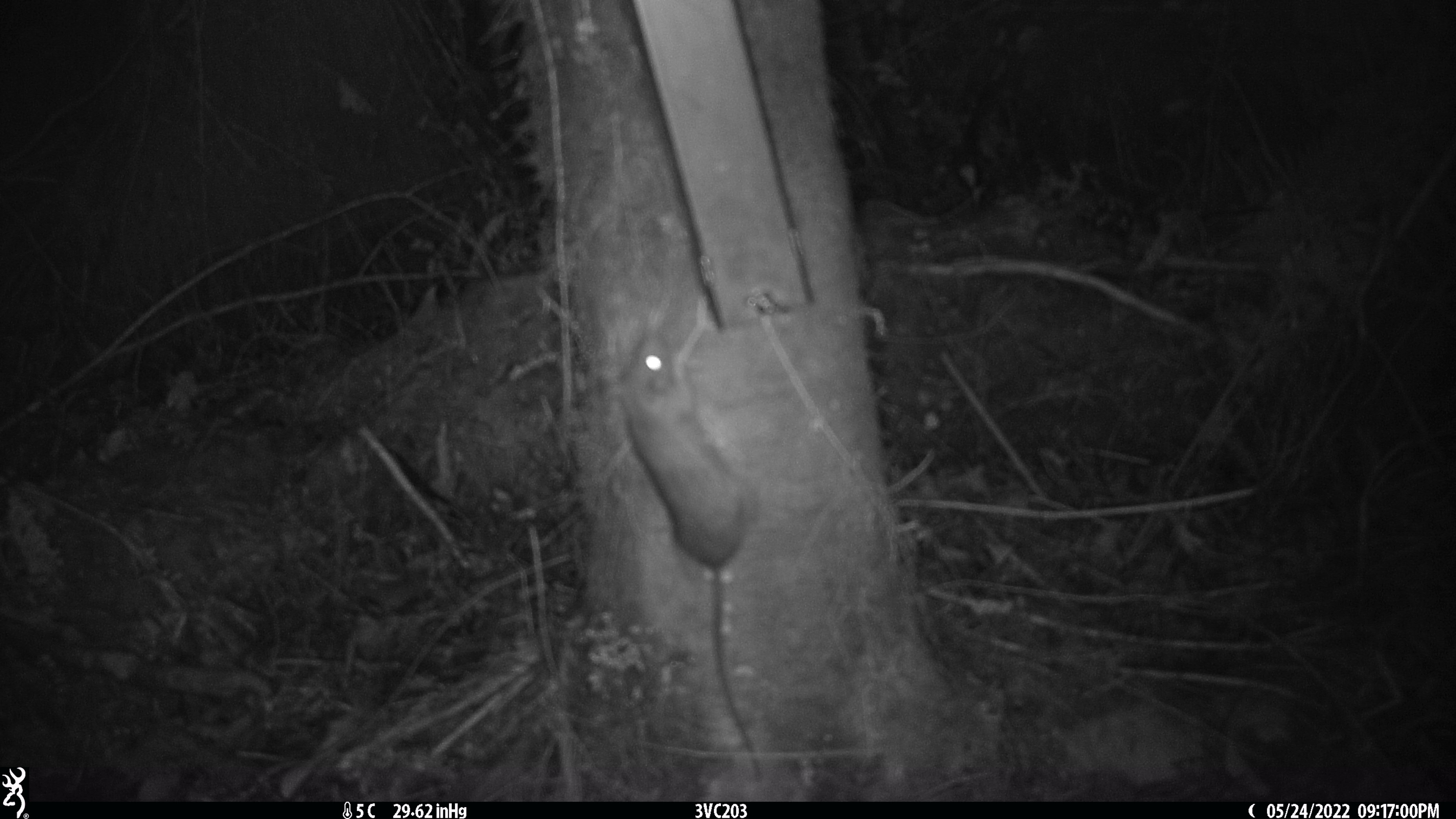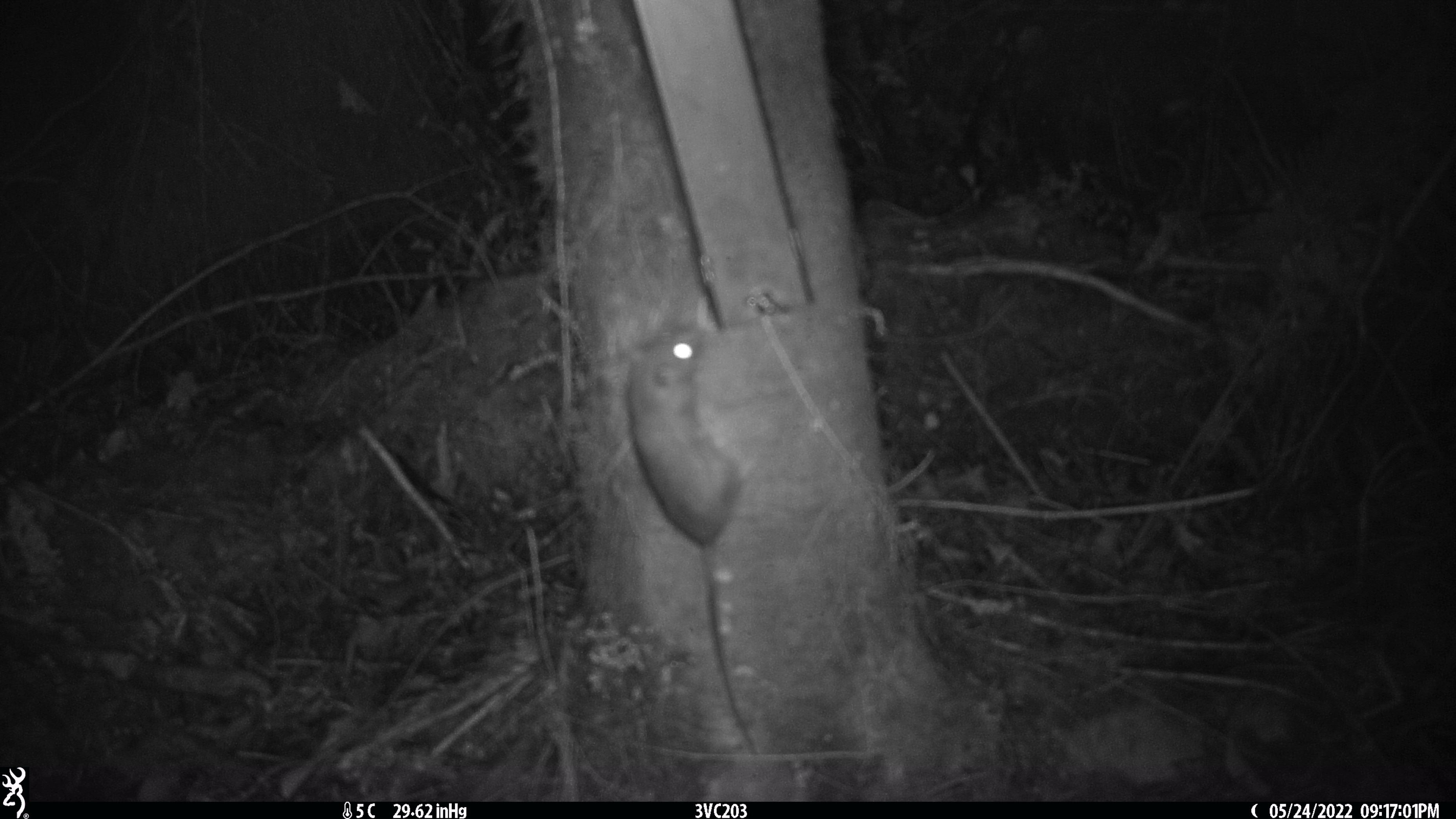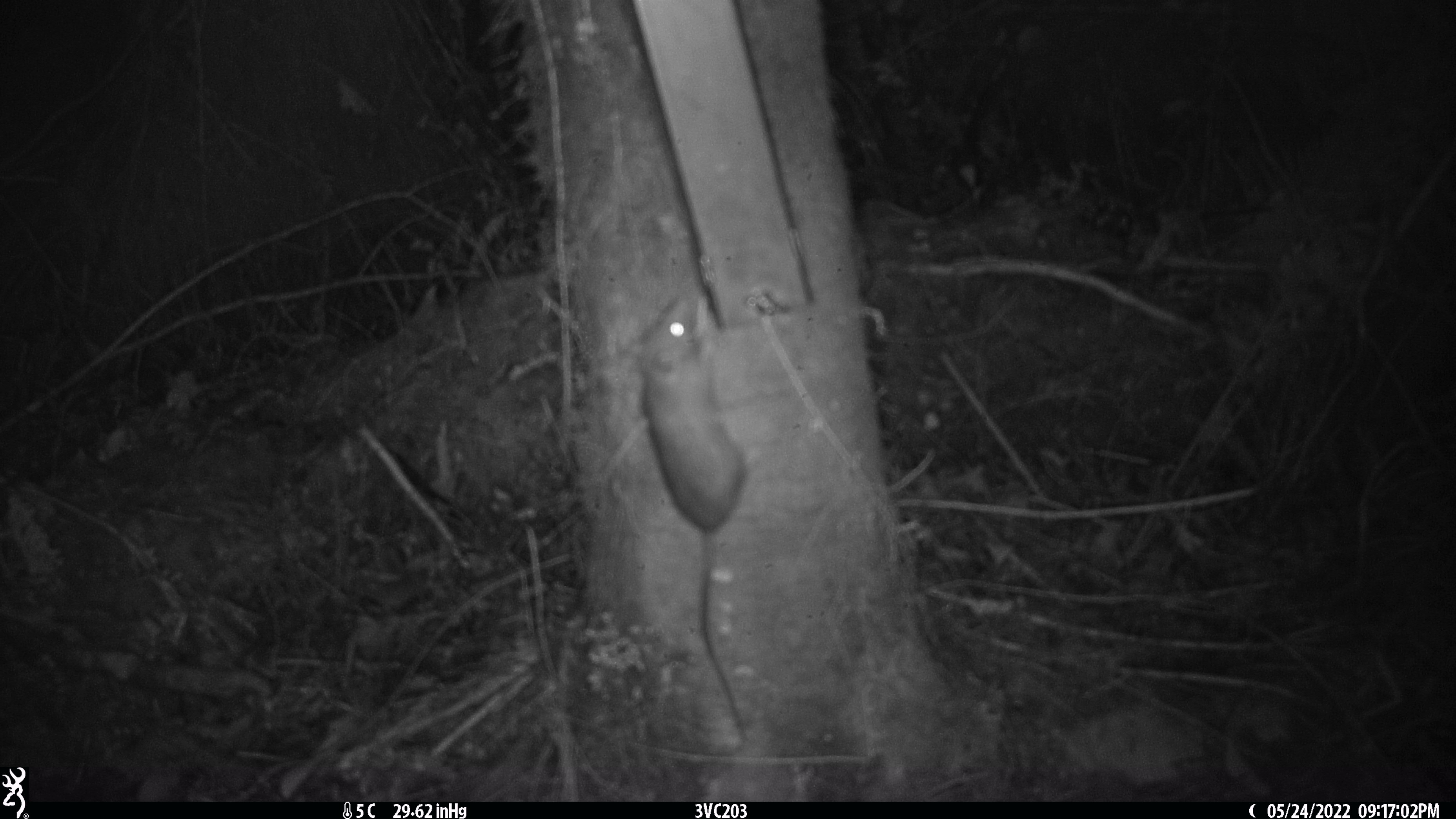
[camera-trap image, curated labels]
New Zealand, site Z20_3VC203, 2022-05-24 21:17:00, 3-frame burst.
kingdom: Animalia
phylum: Chordata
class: Mammalia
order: Rodentia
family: Muridae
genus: Rattus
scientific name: Rattus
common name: rat